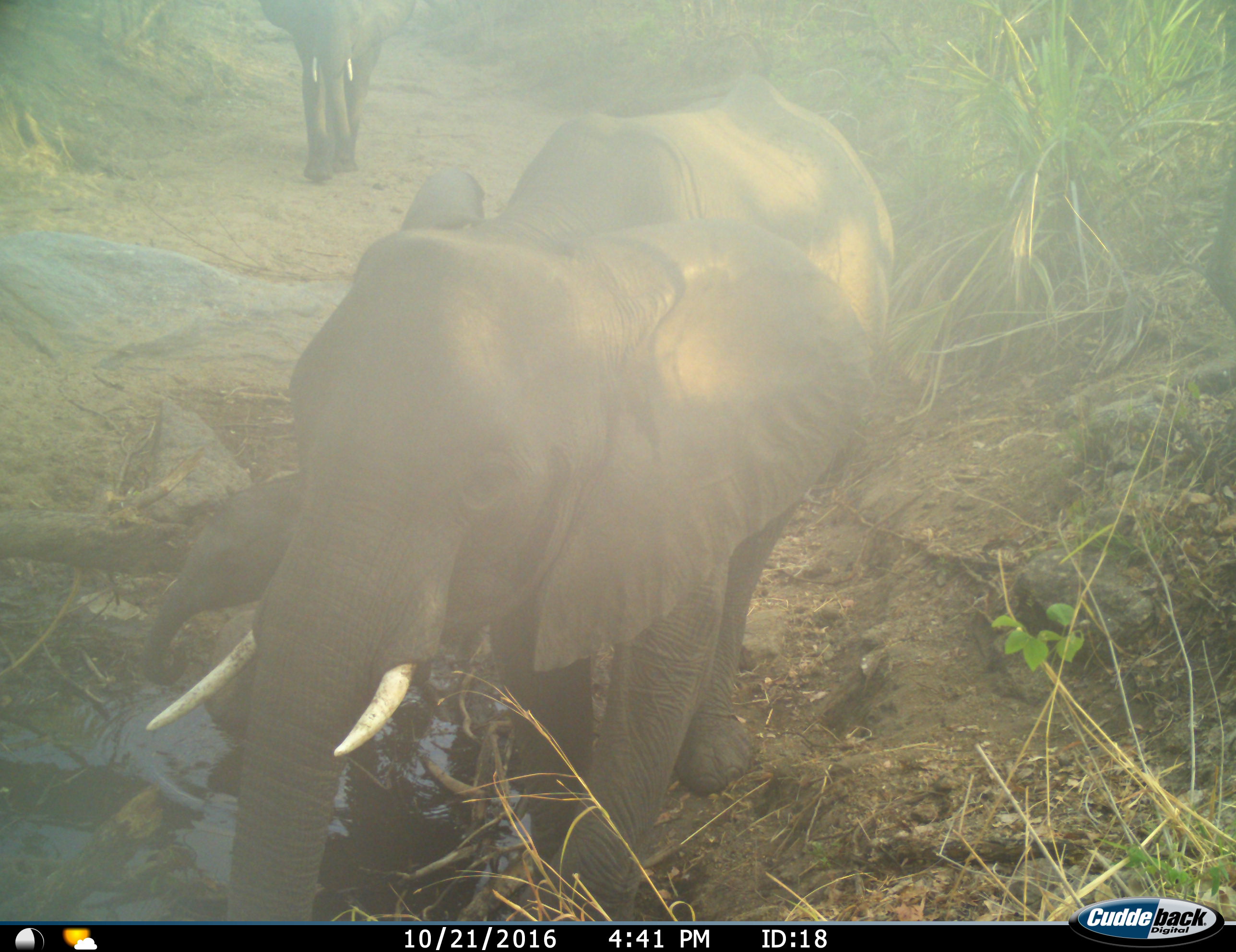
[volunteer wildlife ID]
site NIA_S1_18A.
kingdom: Animalia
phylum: Chordata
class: Mammalia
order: Proboscidea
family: Elephantidae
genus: Loxodonta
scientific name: Loxodonta africana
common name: african bush elephant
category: elephant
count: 3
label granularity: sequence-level